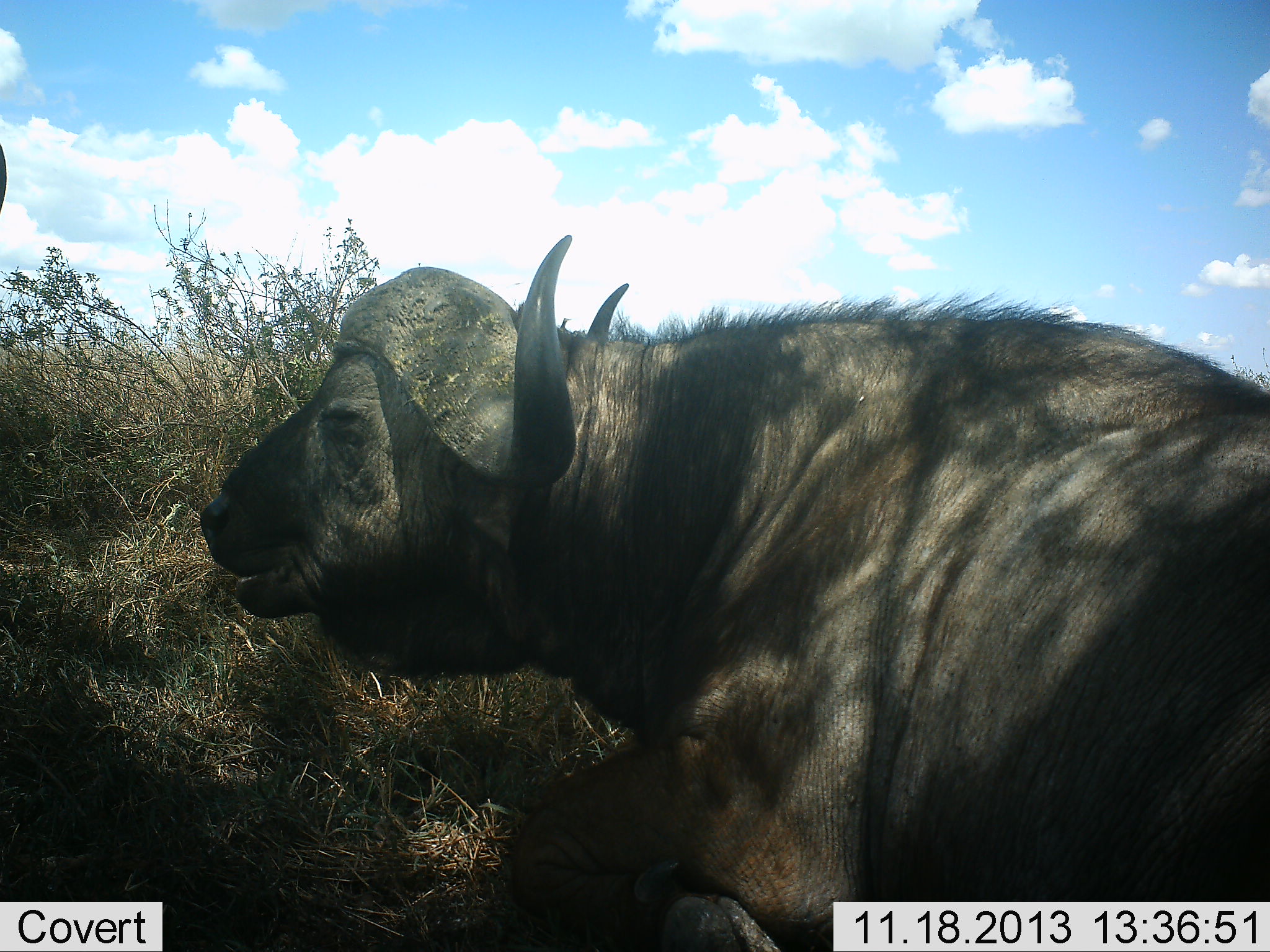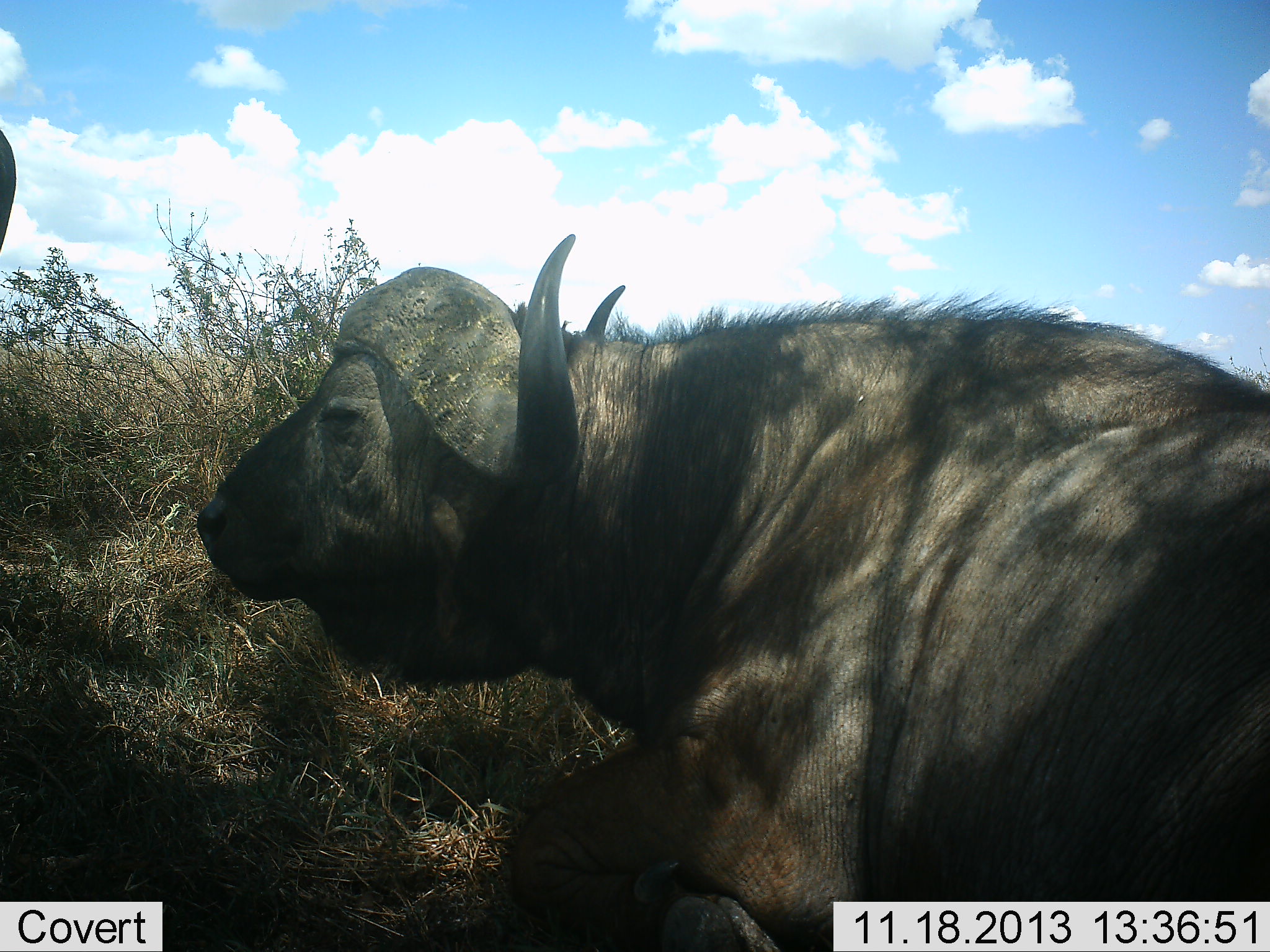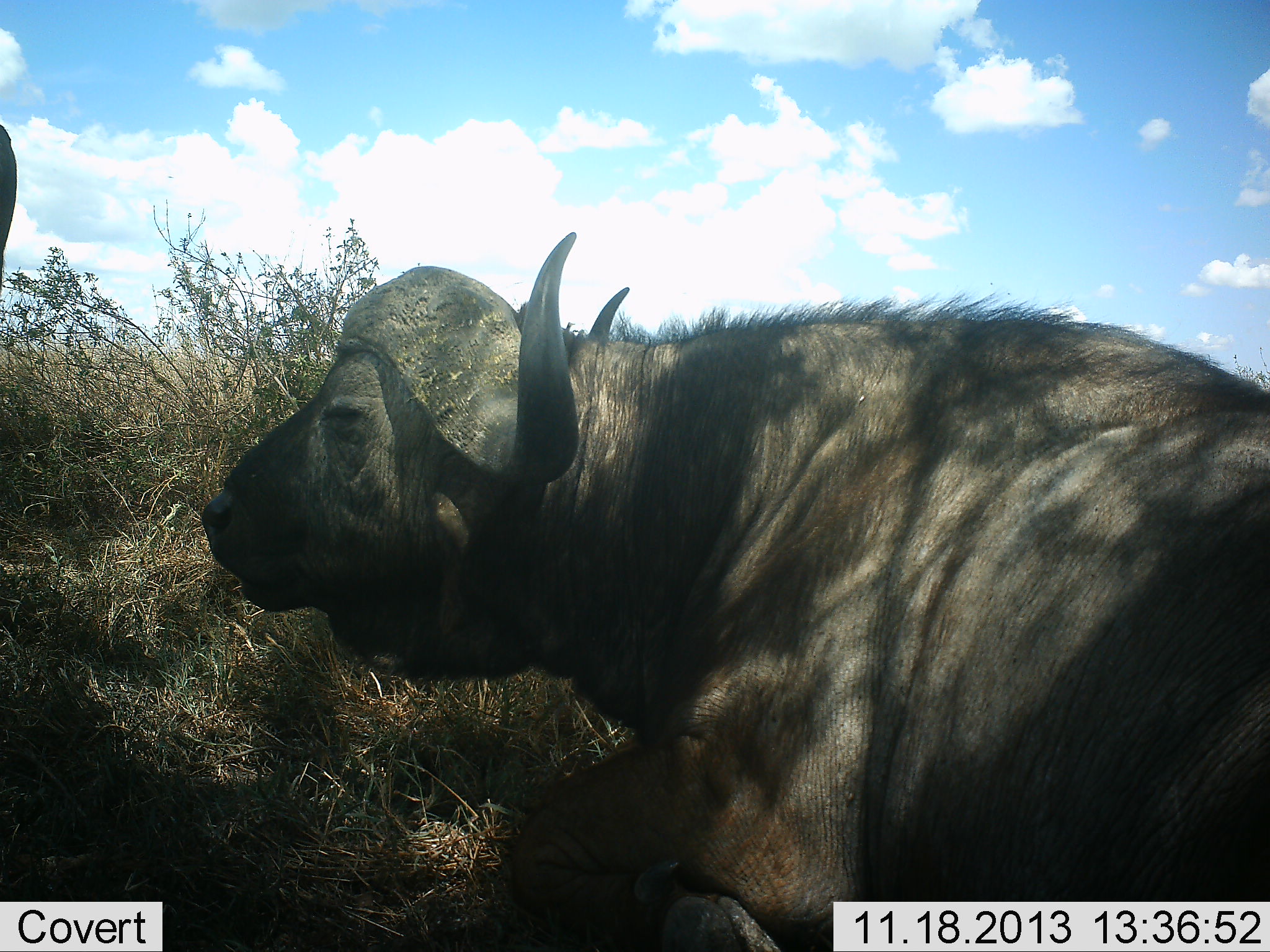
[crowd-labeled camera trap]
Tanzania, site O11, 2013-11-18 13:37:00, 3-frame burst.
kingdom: Animalia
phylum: Chordata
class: Mammalia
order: Artiodactyla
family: Bovidae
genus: Syncerus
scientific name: Syncerus caffer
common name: cape buffalo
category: buffalo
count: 1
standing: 30%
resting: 90%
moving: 0%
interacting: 0%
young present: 0%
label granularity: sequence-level